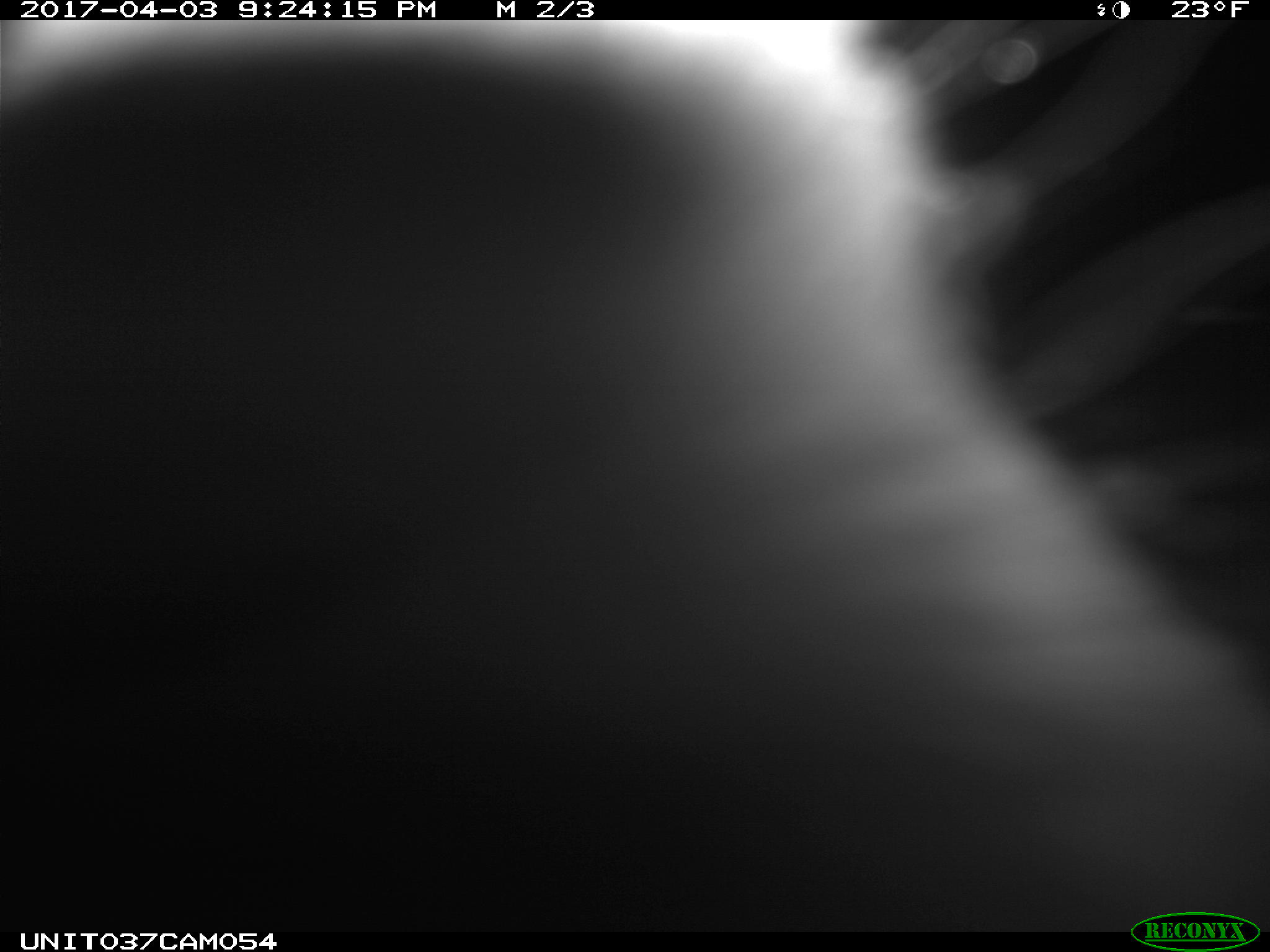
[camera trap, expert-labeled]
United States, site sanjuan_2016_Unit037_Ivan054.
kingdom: Animalia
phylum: Chordata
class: Mammalia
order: Lagomorpha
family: Leporidae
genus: Lepus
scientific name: Lepus americanus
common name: snowshoe hare